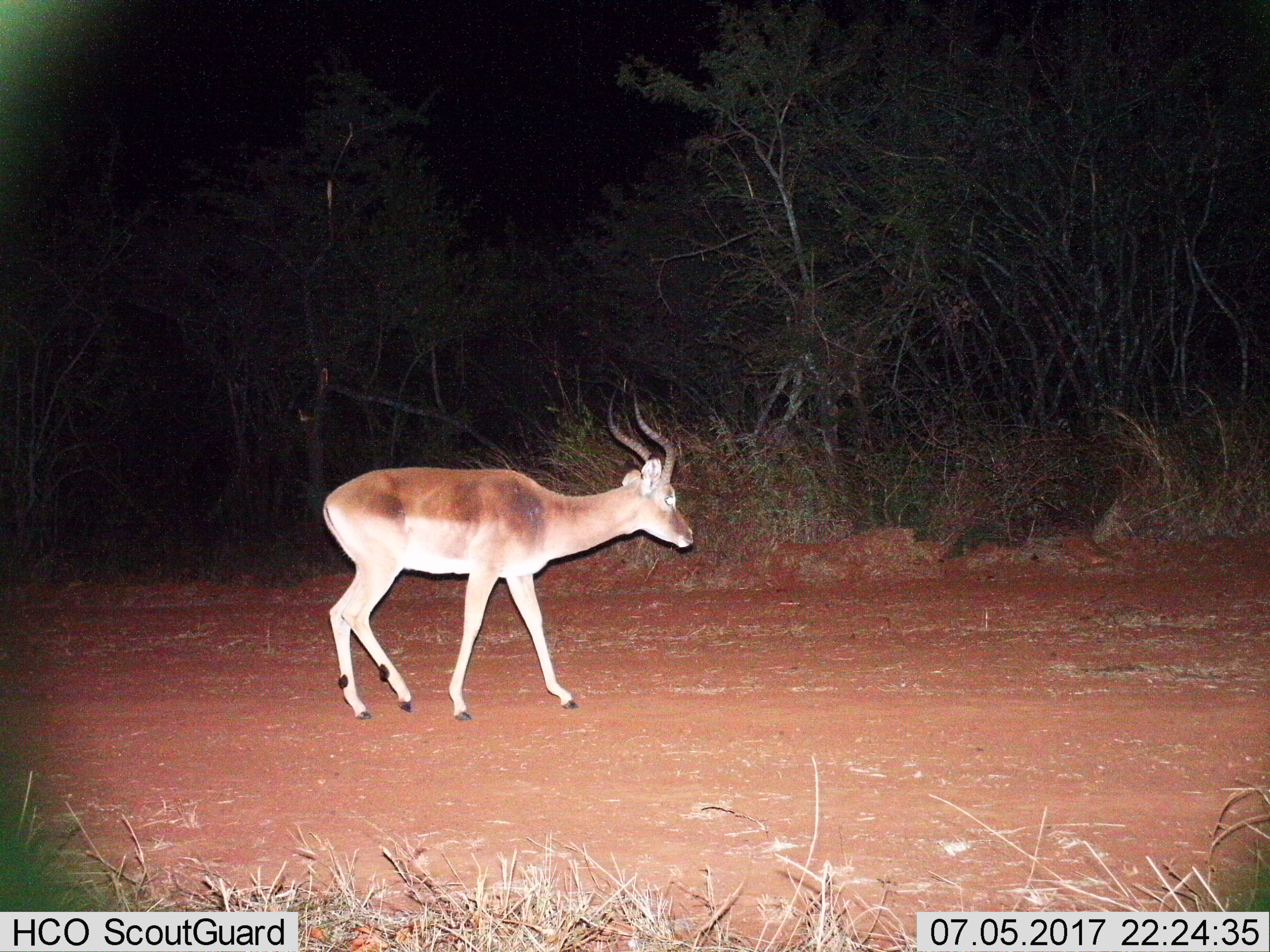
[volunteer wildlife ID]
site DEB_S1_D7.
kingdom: Animalia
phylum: Chordata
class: Mammalia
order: Artiodactyla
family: Bovidae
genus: Aepyceros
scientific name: Aepyceros melampus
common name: impala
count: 1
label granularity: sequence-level